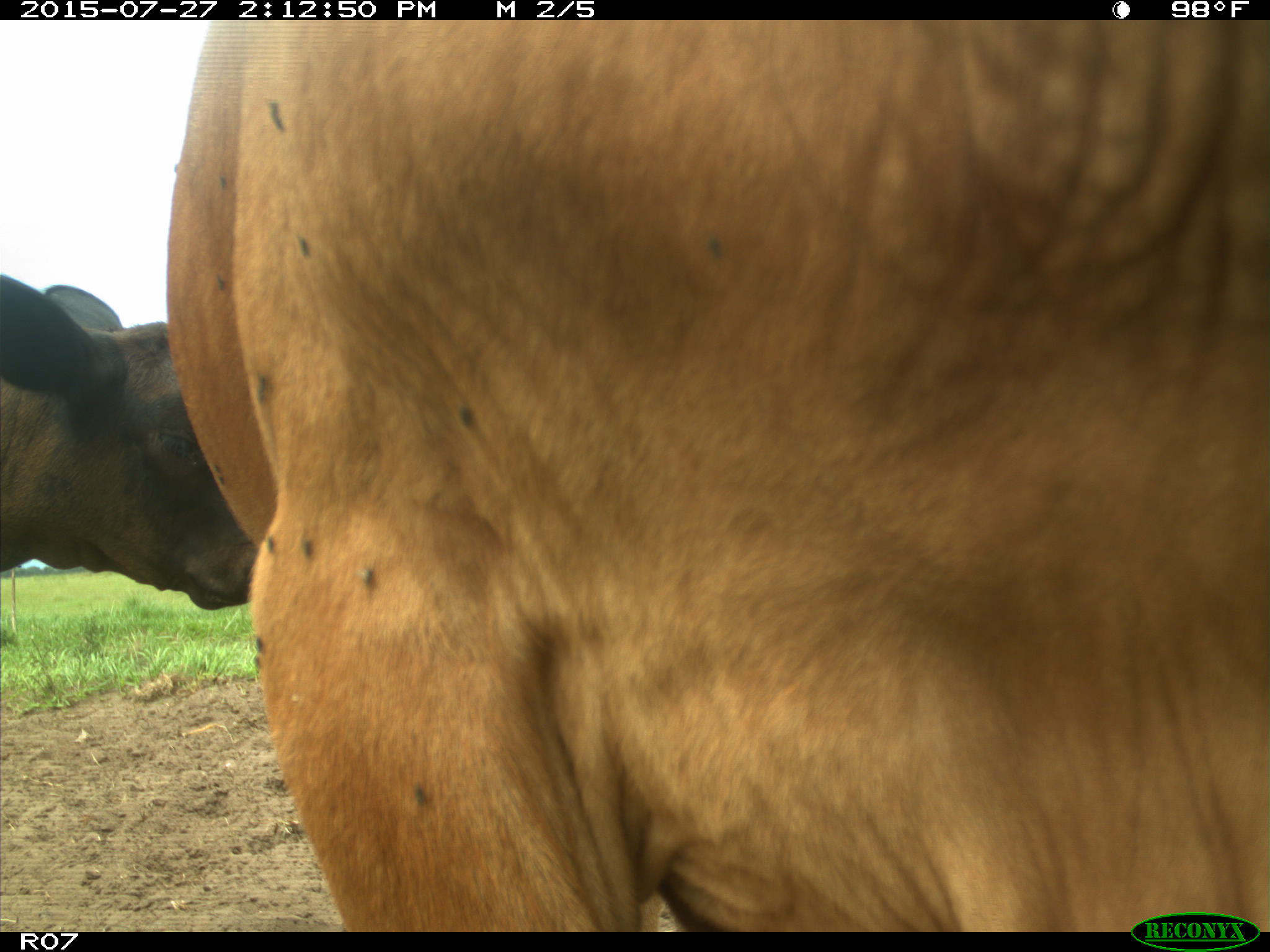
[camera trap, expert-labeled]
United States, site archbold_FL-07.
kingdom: Animalia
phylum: Chordata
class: Mammalia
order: Artiodactyla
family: Bovidae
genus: Bos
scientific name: Bos taurus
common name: domestic cow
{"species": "Bos taurus (domestic cow)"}